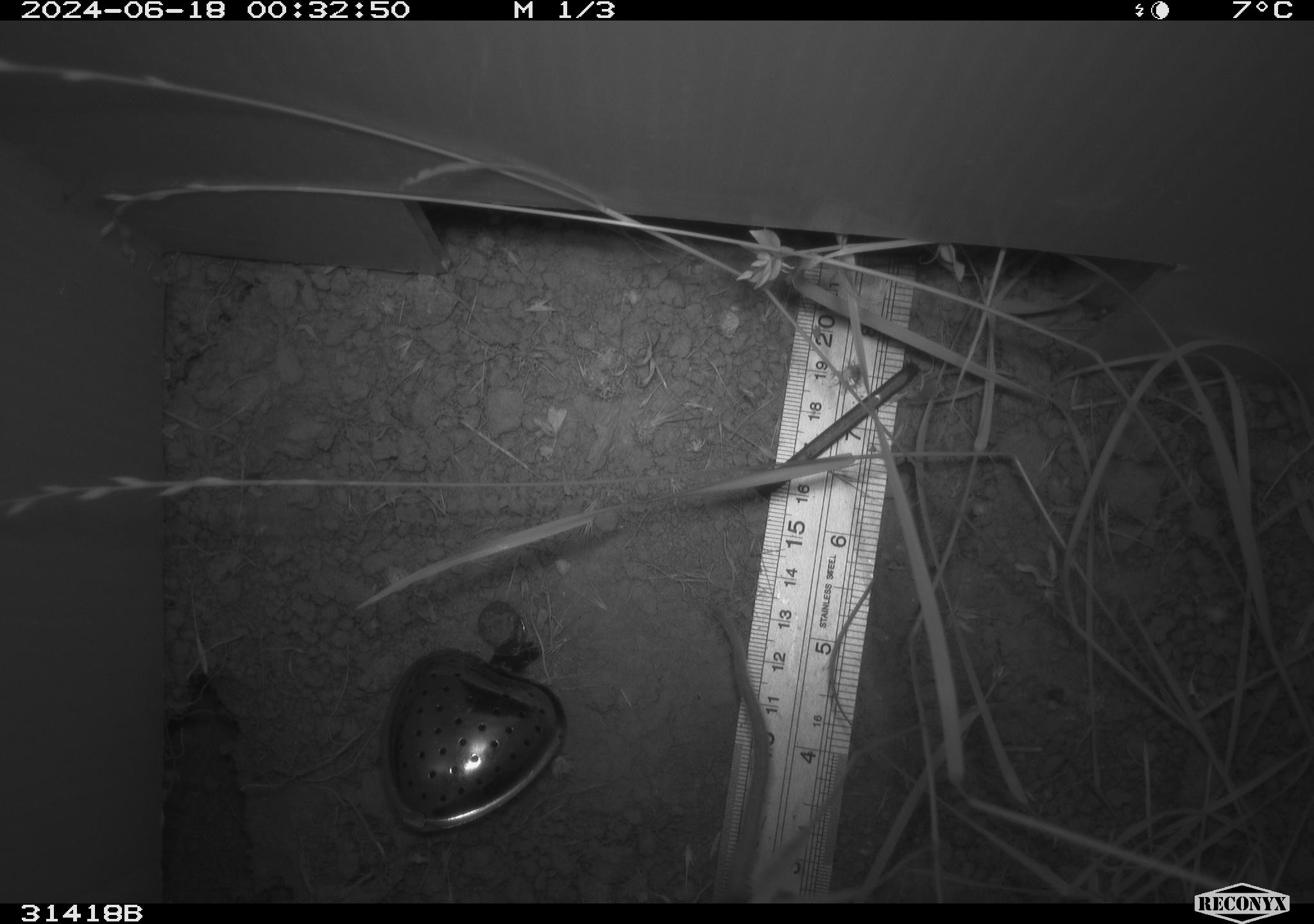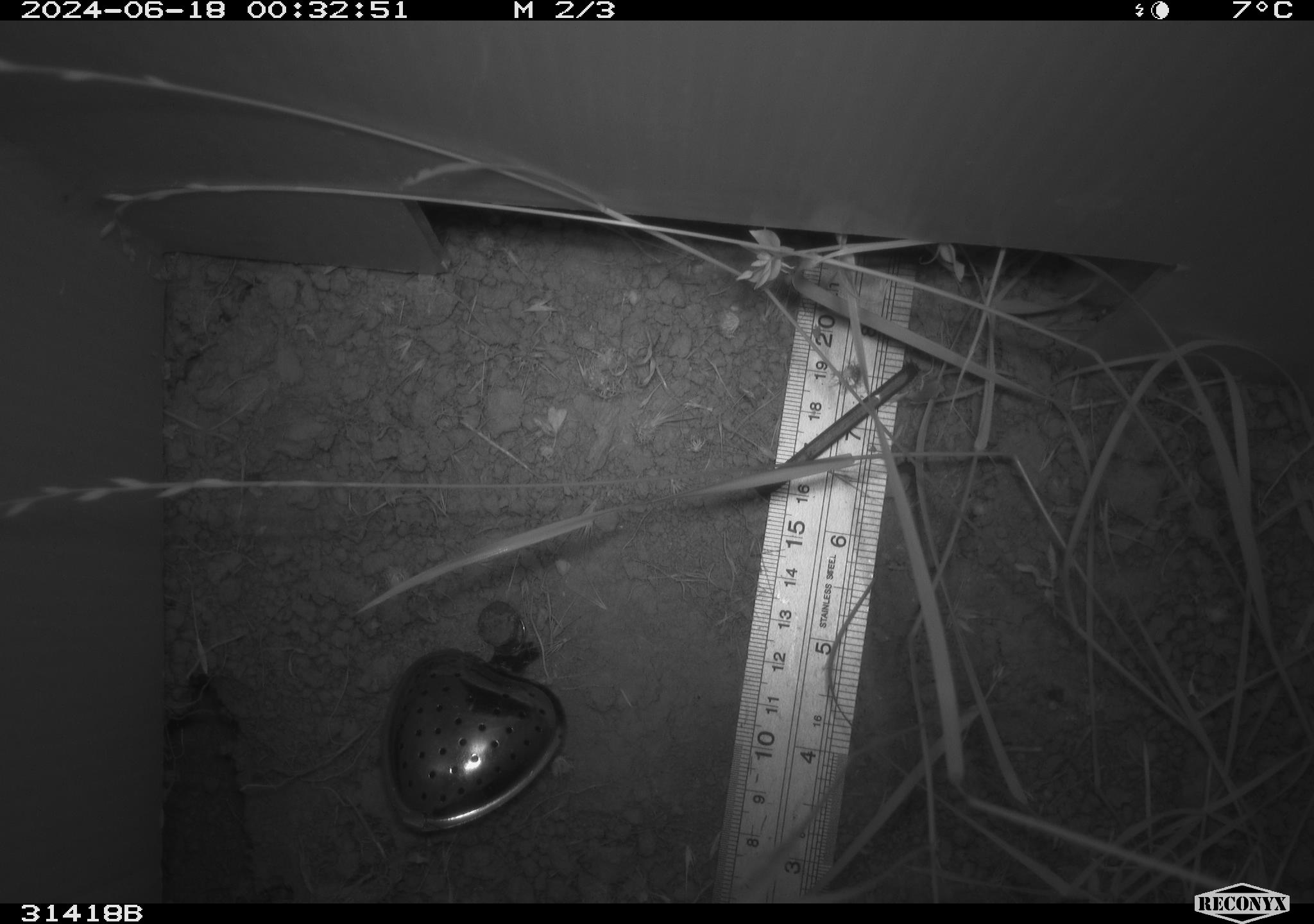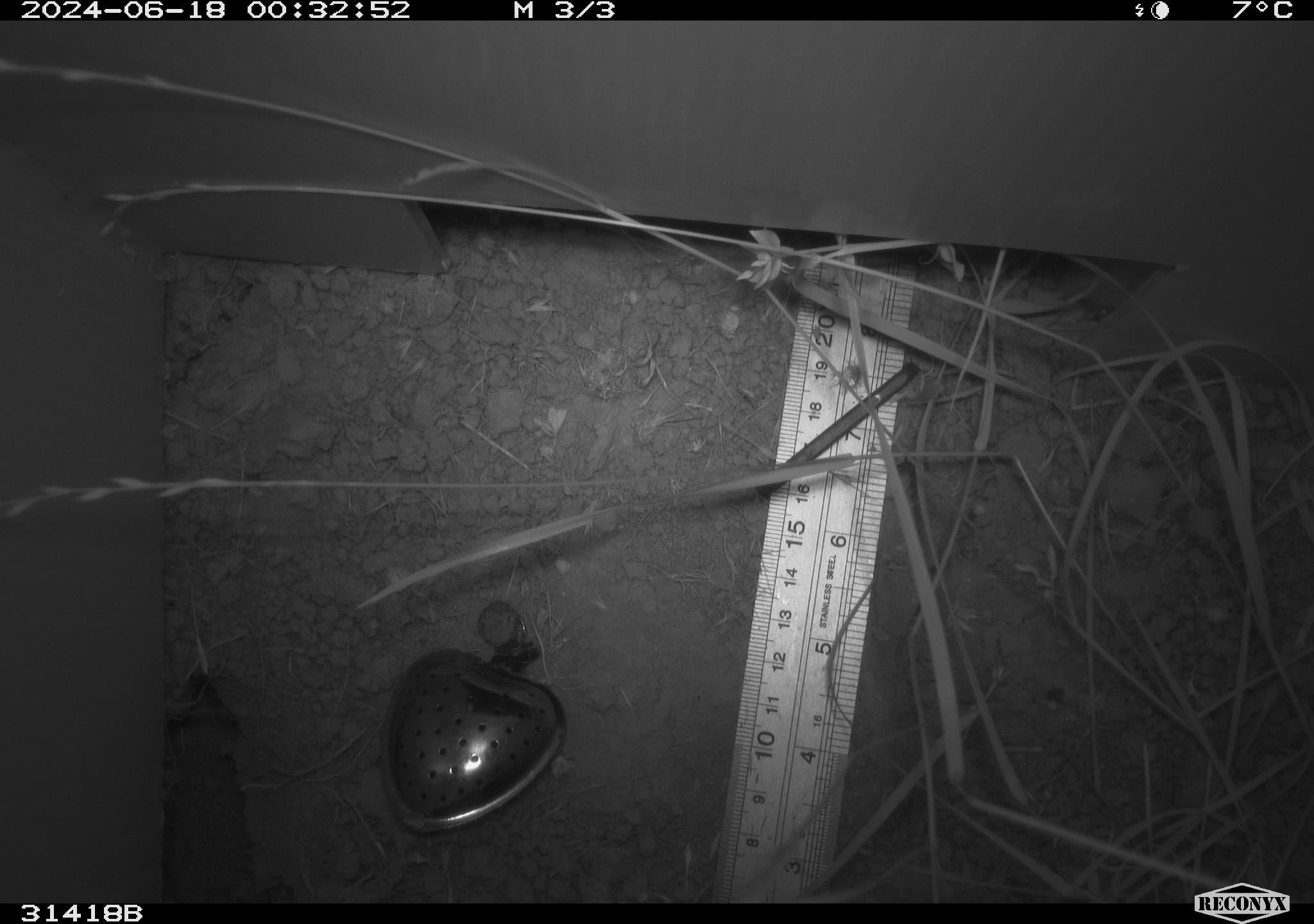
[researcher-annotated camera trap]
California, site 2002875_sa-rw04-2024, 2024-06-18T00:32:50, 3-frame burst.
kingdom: Animalia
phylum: Chordata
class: Mammalia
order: Rodentia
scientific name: Rodentia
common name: rodent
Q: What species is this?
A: Rodent (Rodentia).